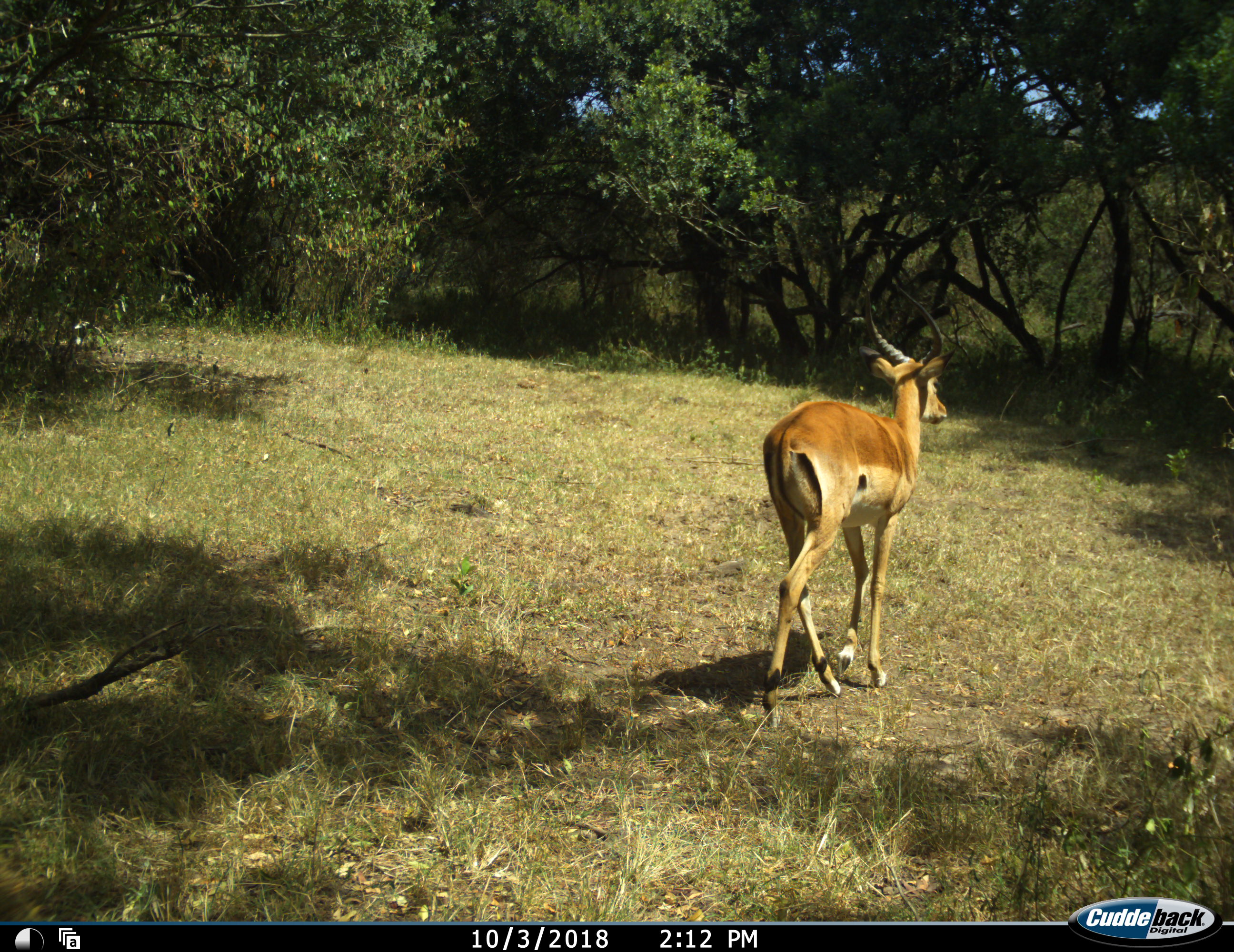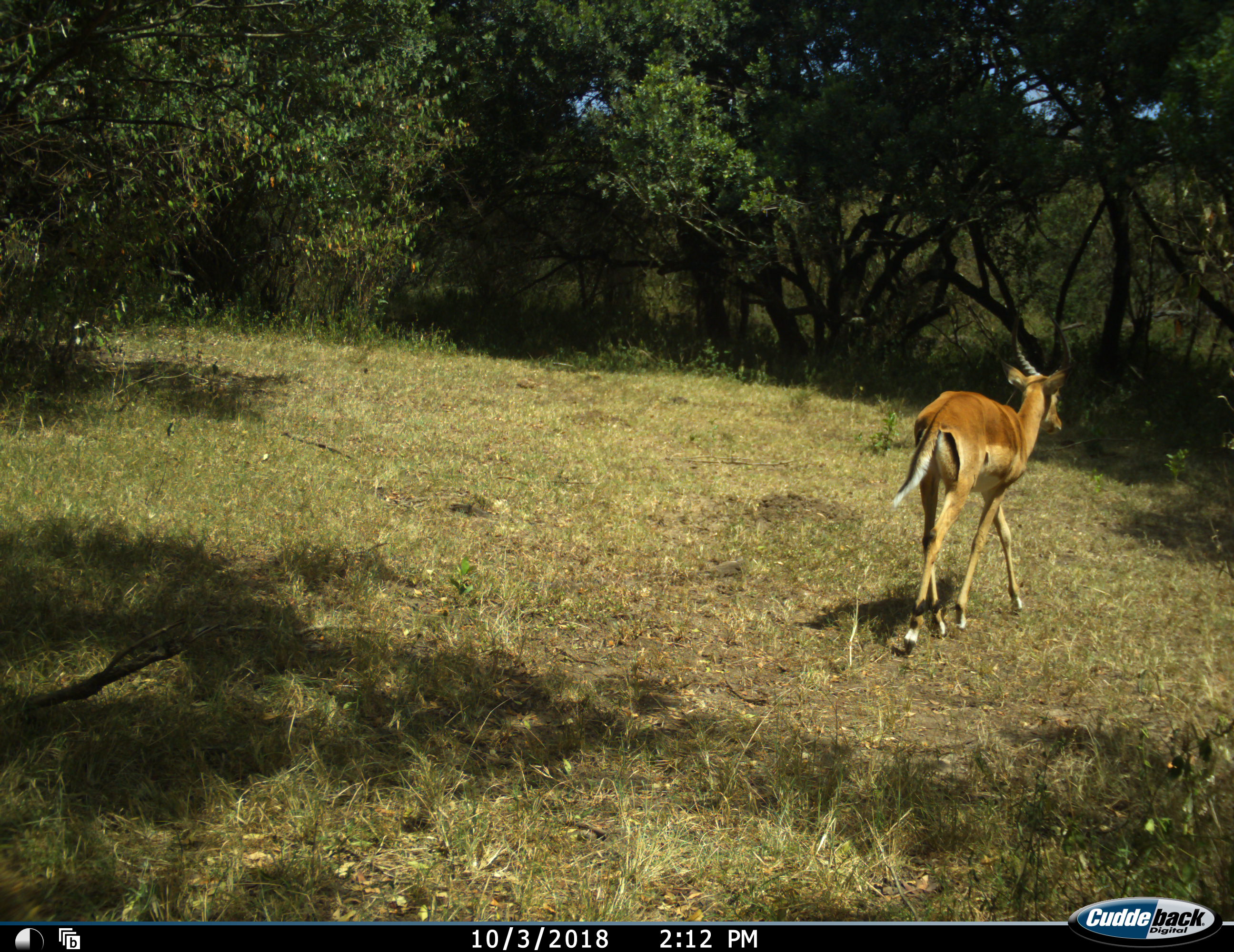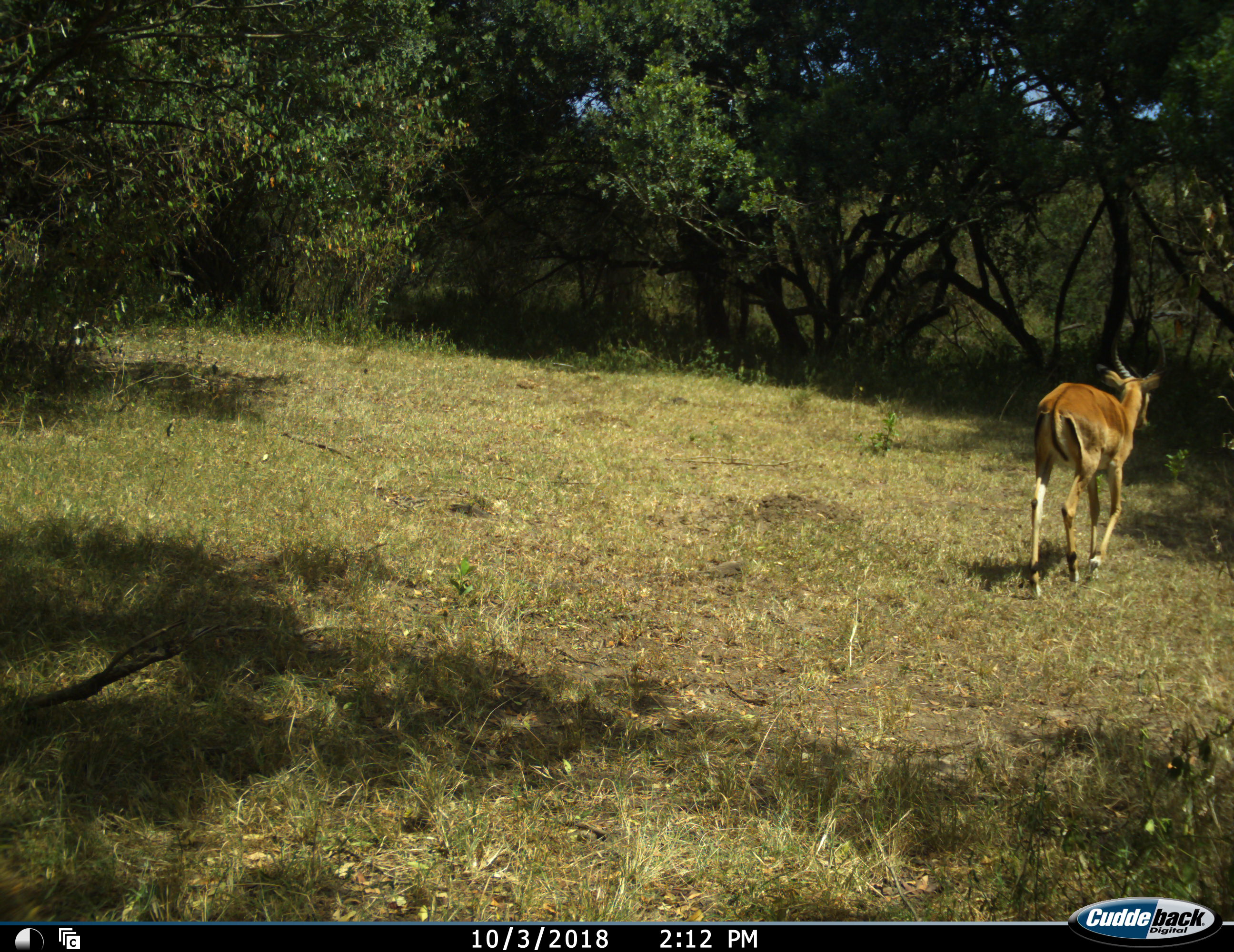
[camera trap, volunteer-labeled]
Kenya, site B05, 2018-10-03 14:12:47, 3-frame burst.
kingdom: Animalia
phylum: Chordata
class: Mammalia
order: Artiodactyla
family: Bovidae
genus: Aepyceros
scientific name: Aepyceros melampus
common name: impala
Impala (Aepyceros melampus), count 1. Behavior (volunteer vote fractions): standing 0%, resting 0%, moving 100%, interacting 0%. Young present (vote fraction): 0%. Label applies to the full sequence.